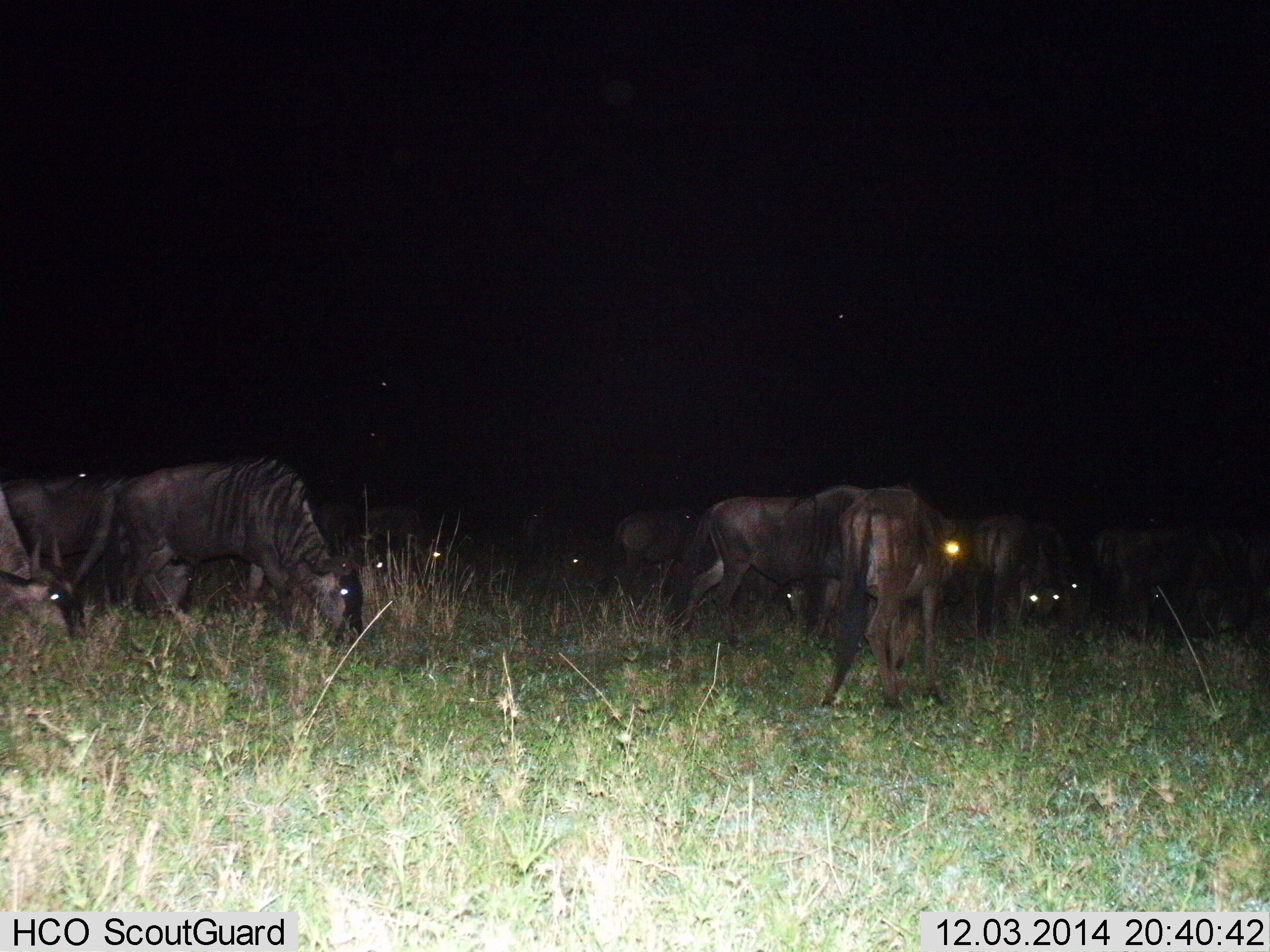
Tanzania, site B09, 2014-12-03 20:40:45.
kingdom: Animalia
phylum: Chordata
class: Mammalia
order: Artiodactyla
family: Bovidae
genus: Connochaetes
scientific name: Connochaetes taurinus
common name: blue wildebeest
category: wildebeest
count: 11-50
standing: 50%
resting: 0%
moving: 20%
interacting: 0%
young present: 0%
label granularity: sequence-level